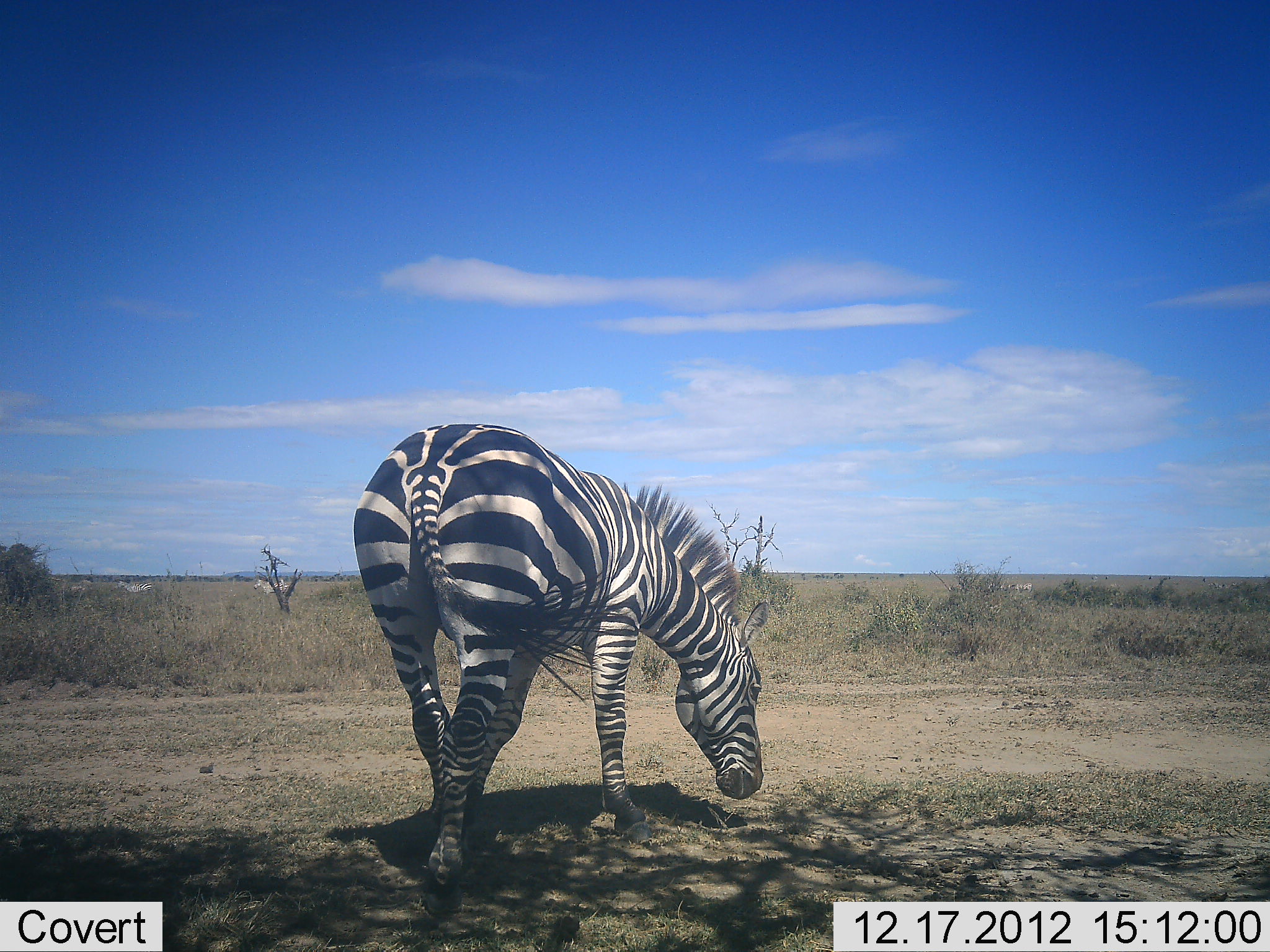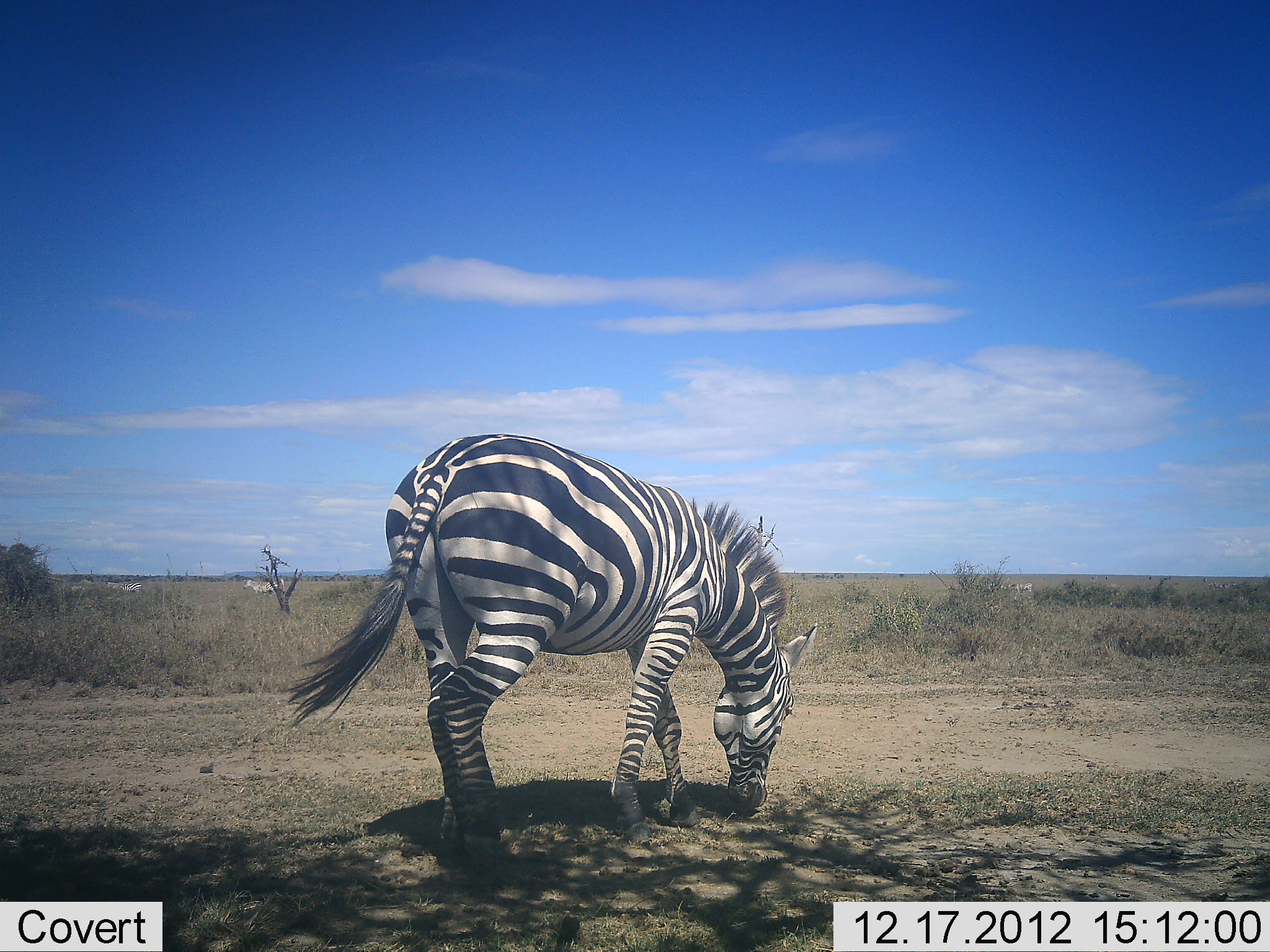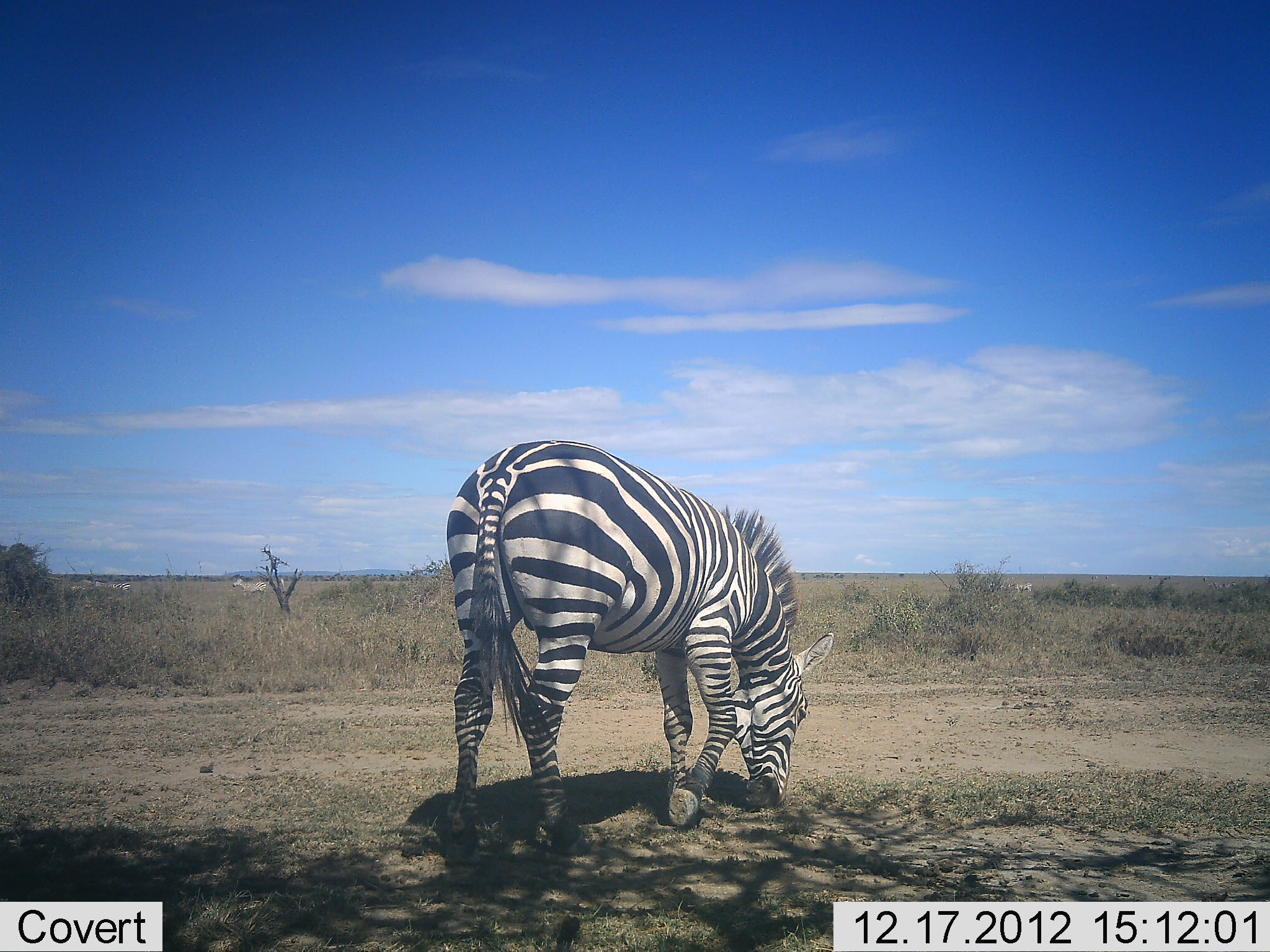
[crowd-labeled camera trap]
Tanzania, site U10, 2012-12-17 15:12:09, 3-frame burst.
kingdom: Animalia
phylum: Chordata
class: Mammalia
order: Perissodactyla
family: Equidae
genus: Equus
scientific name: Equus quagga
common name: plains zebra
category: zebra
Zebra (plains zebra) (Equus quagga), count 1. Behavior (volunteer vote fractions): standing 0%, resting 0%, moving 50%, interacting 0%. Young present (vote fraction): 0%. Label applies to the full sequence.